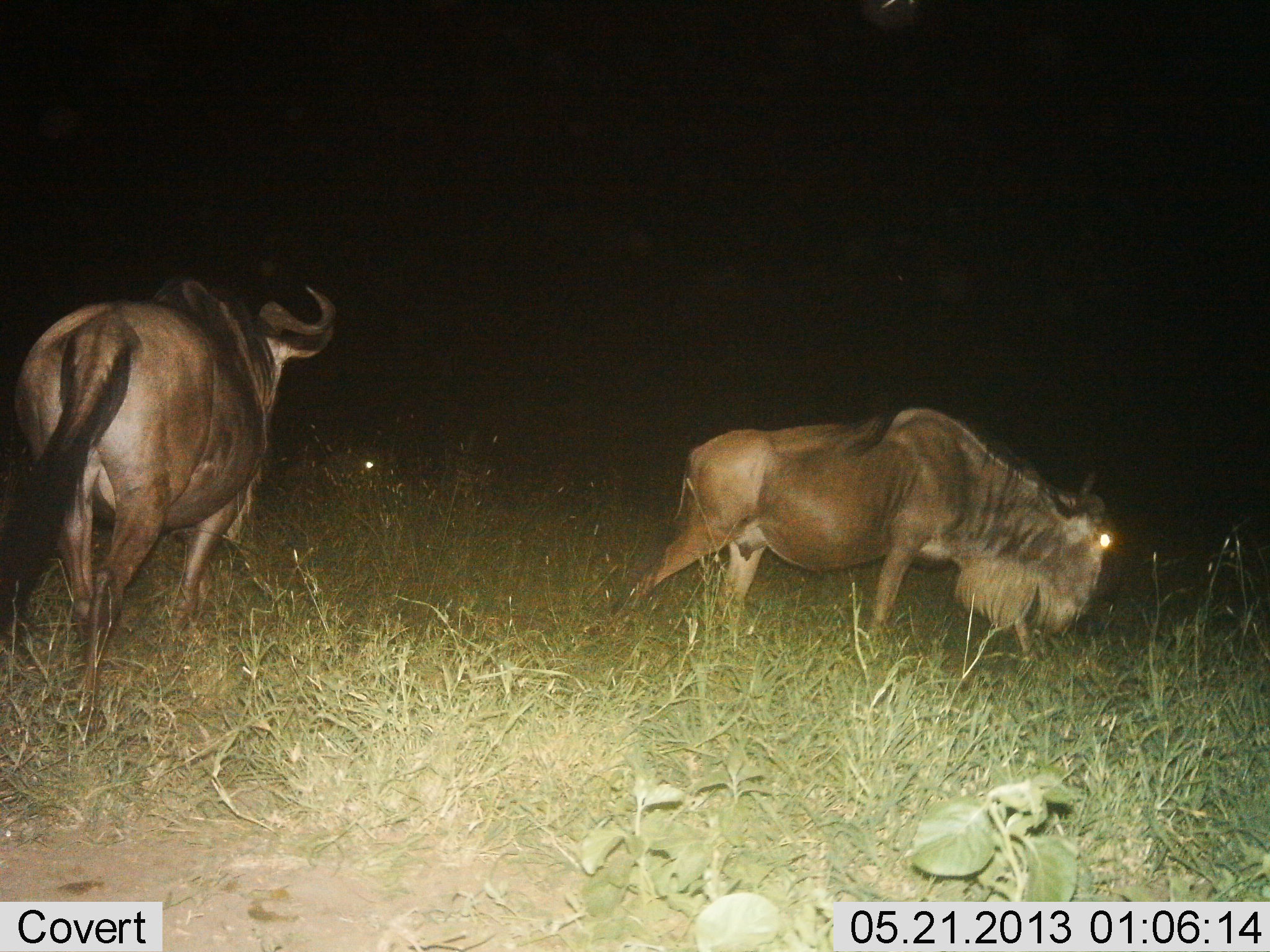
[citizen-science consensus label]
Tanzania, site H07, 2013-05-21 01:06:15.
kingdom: Animalia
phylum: Chordata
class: Mammalia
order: Artiodactyla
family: Bovidae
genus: Connochaetes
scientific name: Connochaetes taurinus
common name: blue wildebeest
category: wildebeest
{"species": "wildebeest (blue wildebeest) (Connochaetes taurinus)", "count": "2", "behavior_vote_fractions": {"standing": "30%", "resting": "0%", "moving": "100%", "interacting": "0%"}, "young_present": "0%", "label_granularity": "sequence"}